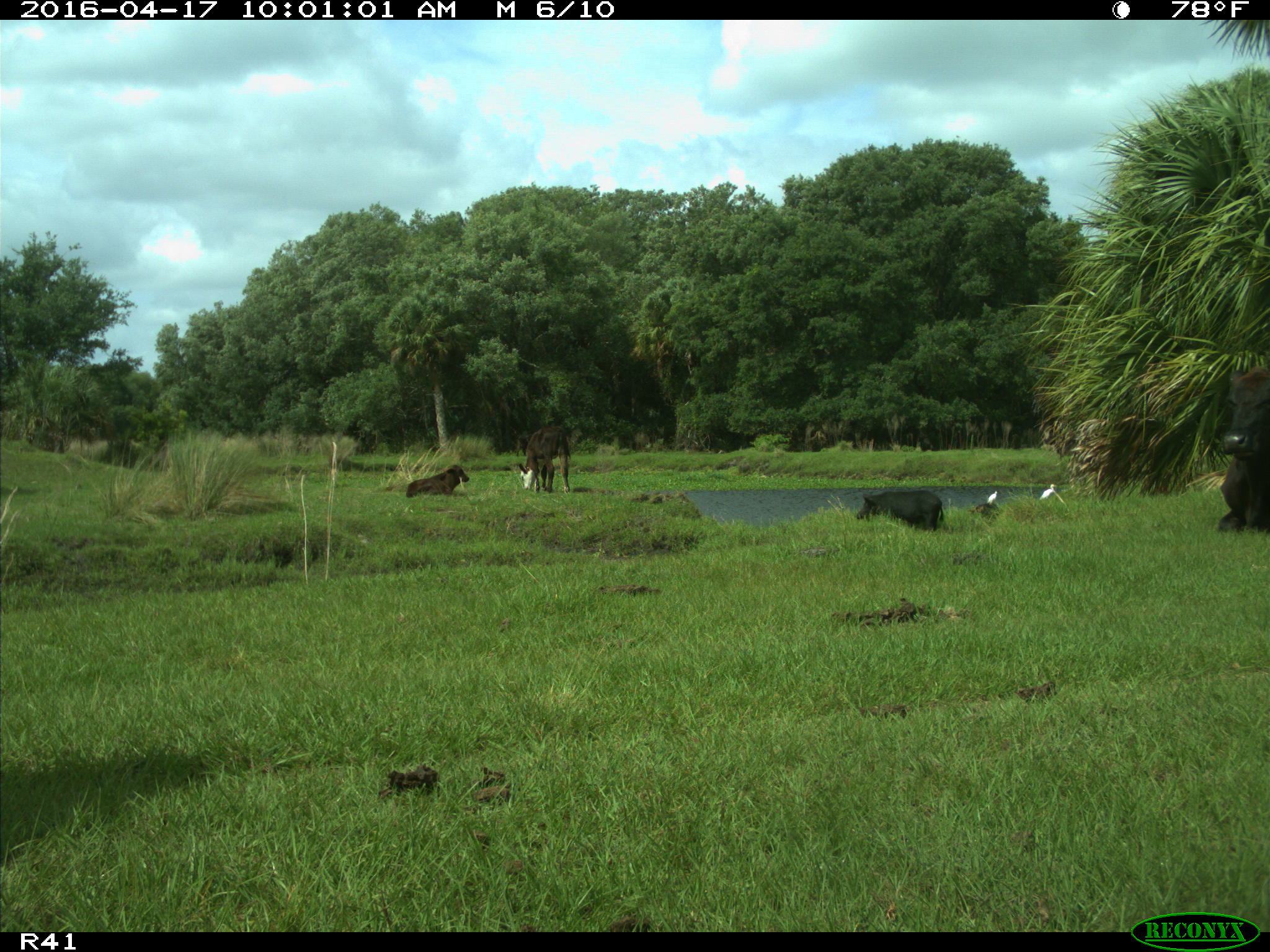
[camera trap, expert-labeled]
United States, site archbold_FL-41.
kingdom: Animalia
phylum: Chordata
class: Mammalia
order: Artiodactyla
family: Bovidae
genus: Bos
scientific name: Bos taurus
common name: domestic cow